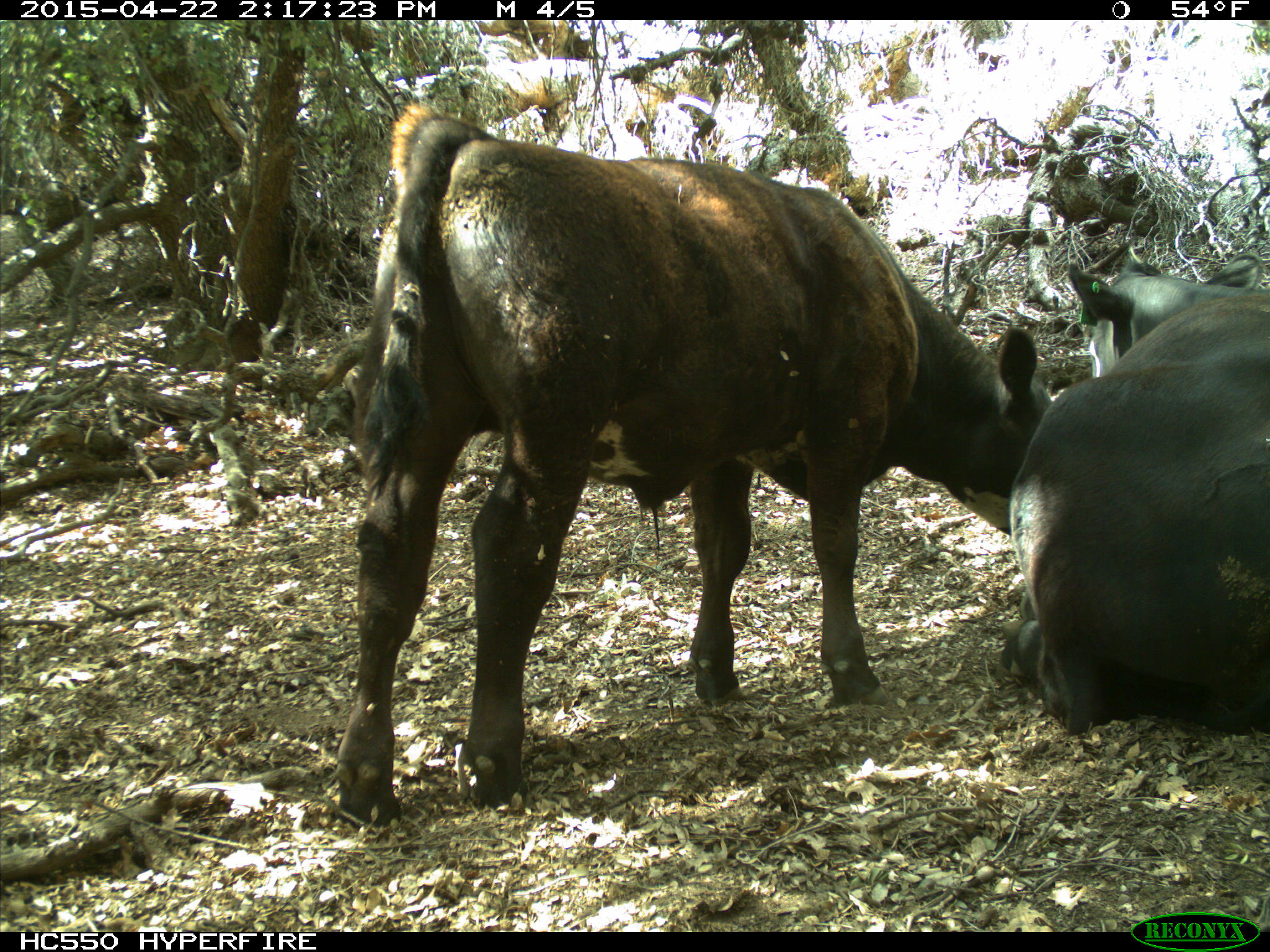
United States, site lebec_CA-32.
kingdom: Animalia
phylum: Chordata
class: Mammalia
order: Artiodactyla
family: Bovidae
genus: Bos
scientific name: Bos taurus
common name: domestic cow